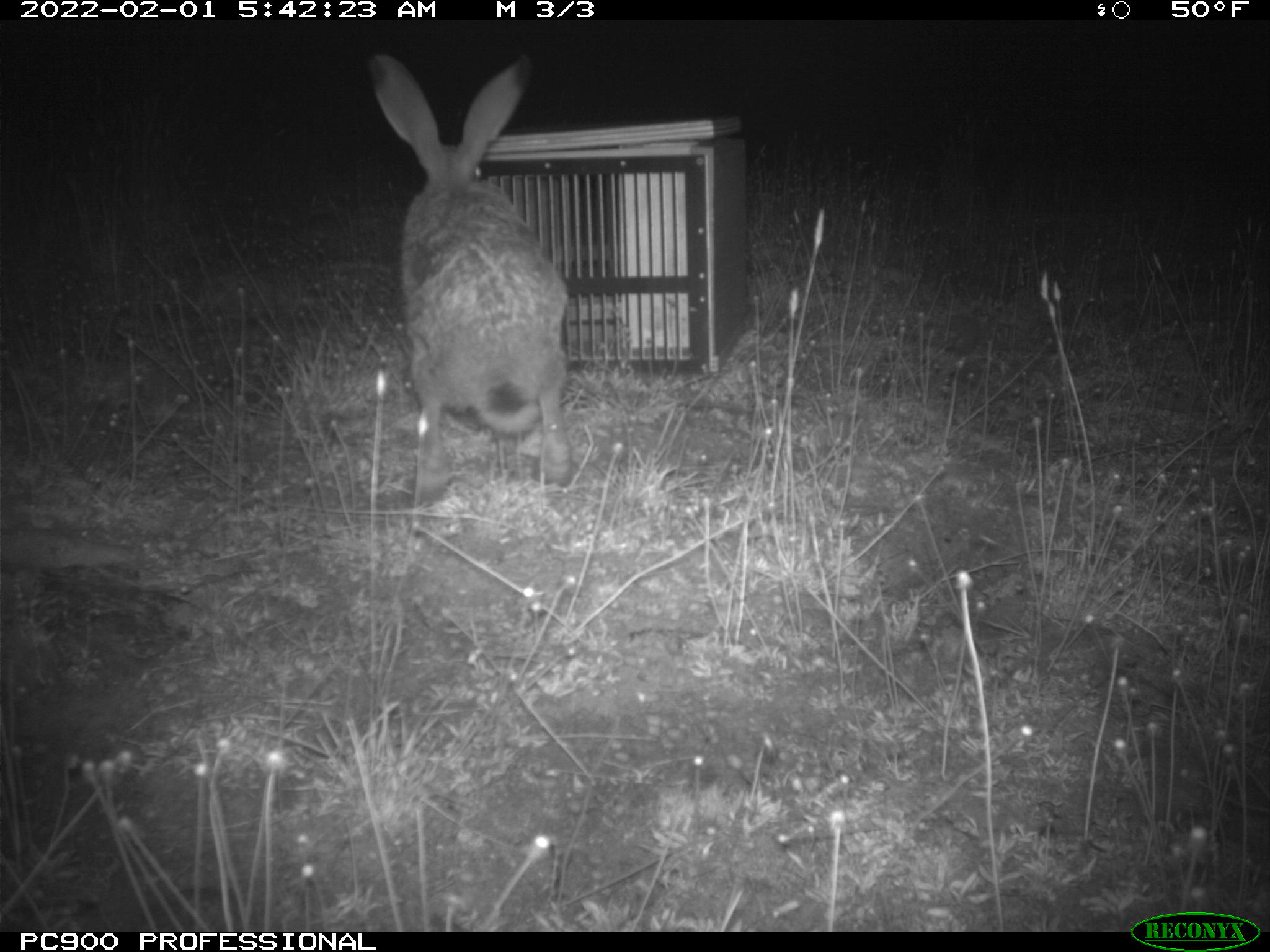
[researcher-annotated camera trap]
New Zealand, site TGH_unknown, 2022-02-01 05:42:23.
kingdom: Animalia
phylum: Chordata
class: Mammalia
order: Lagomorpha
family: Leporidae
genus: Lepus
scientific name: Lepus europaeus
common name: brown hare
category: hare